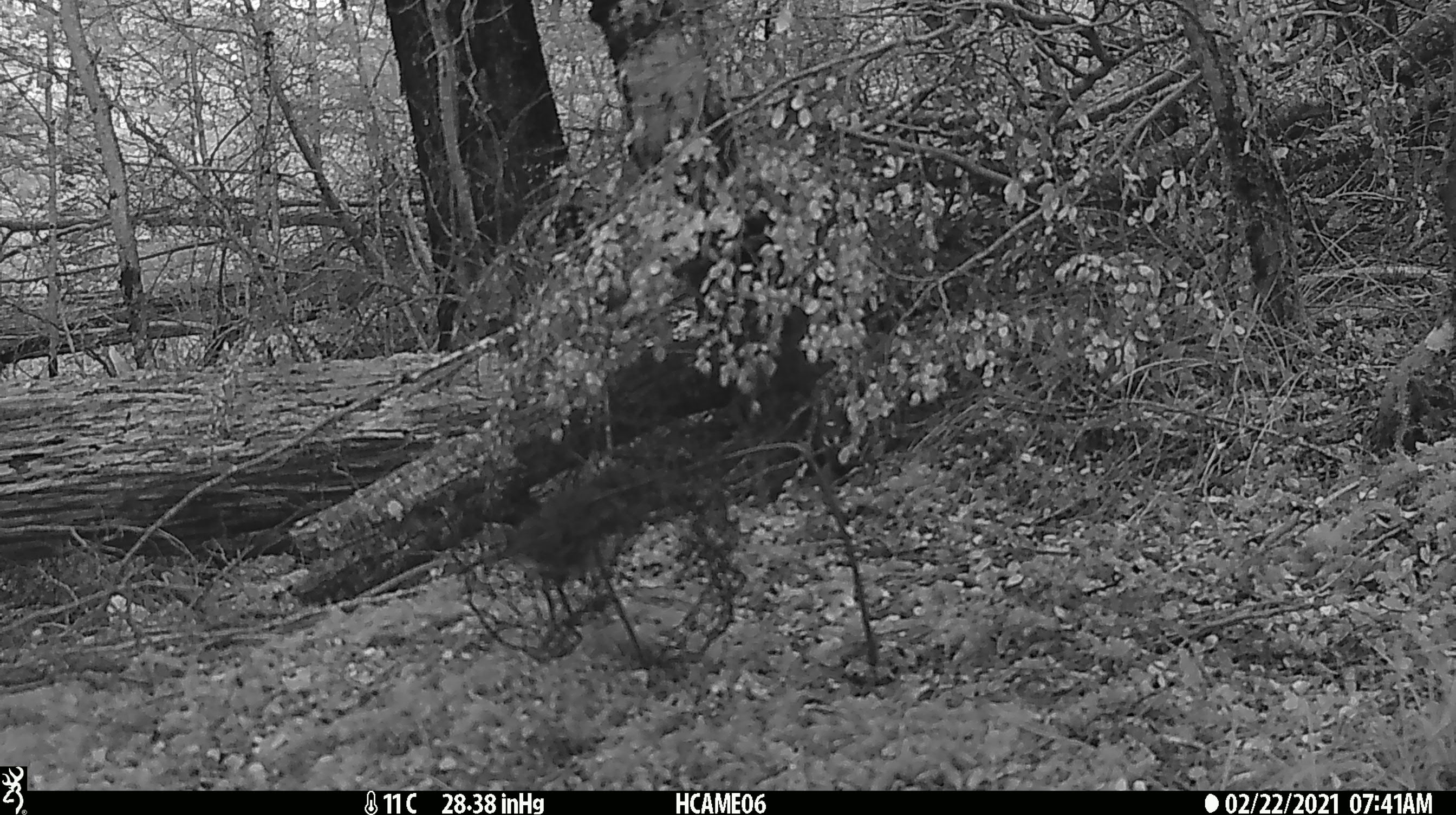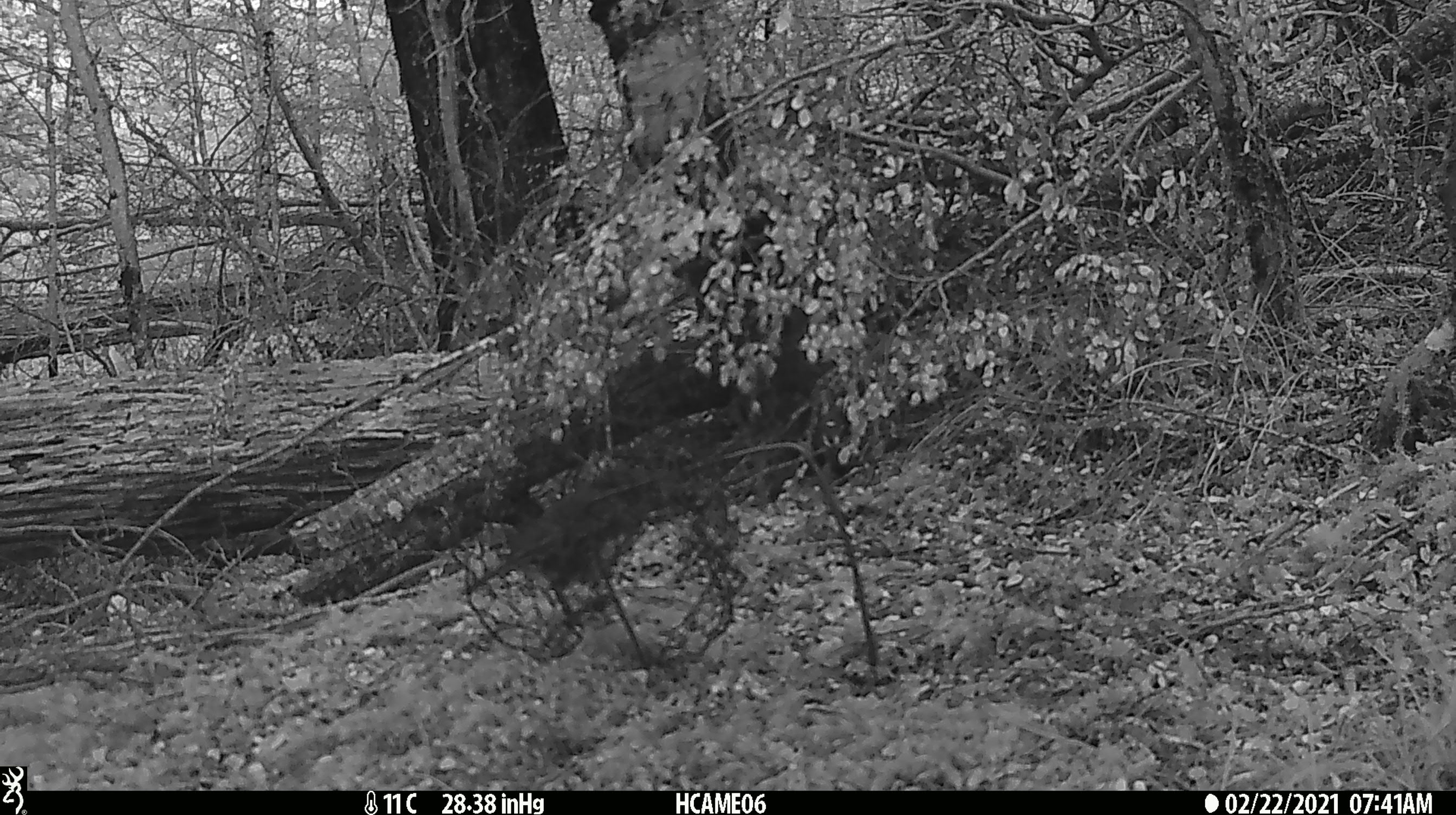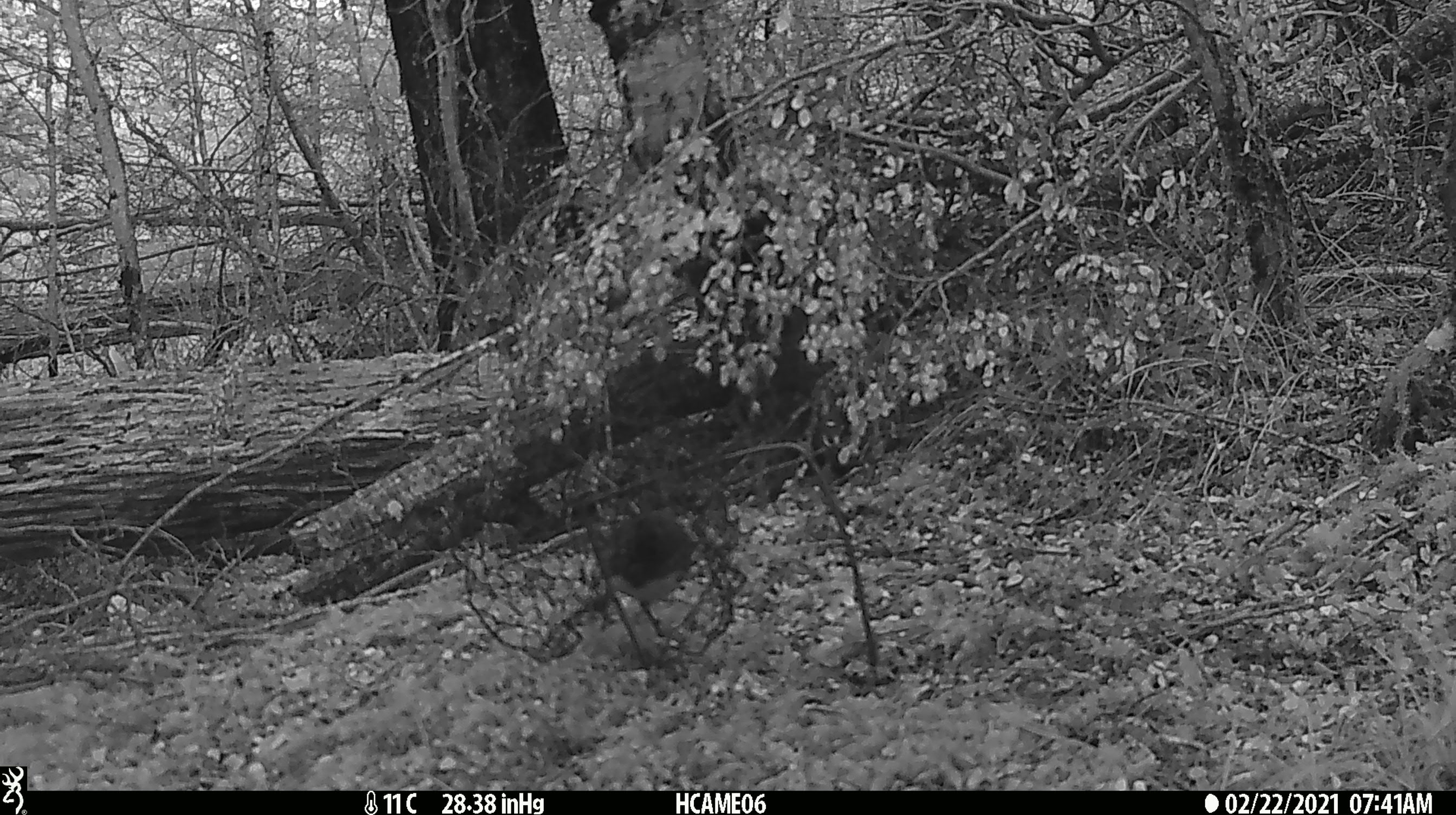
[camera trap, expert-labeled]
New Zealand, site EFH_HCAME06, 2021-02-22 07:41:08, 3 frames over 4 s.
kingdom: Animalia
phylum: Chordata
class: Aves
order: Passeriformes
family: Petroicidae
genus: Petroica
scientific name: Petroica australis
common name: new zealand robin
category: robin